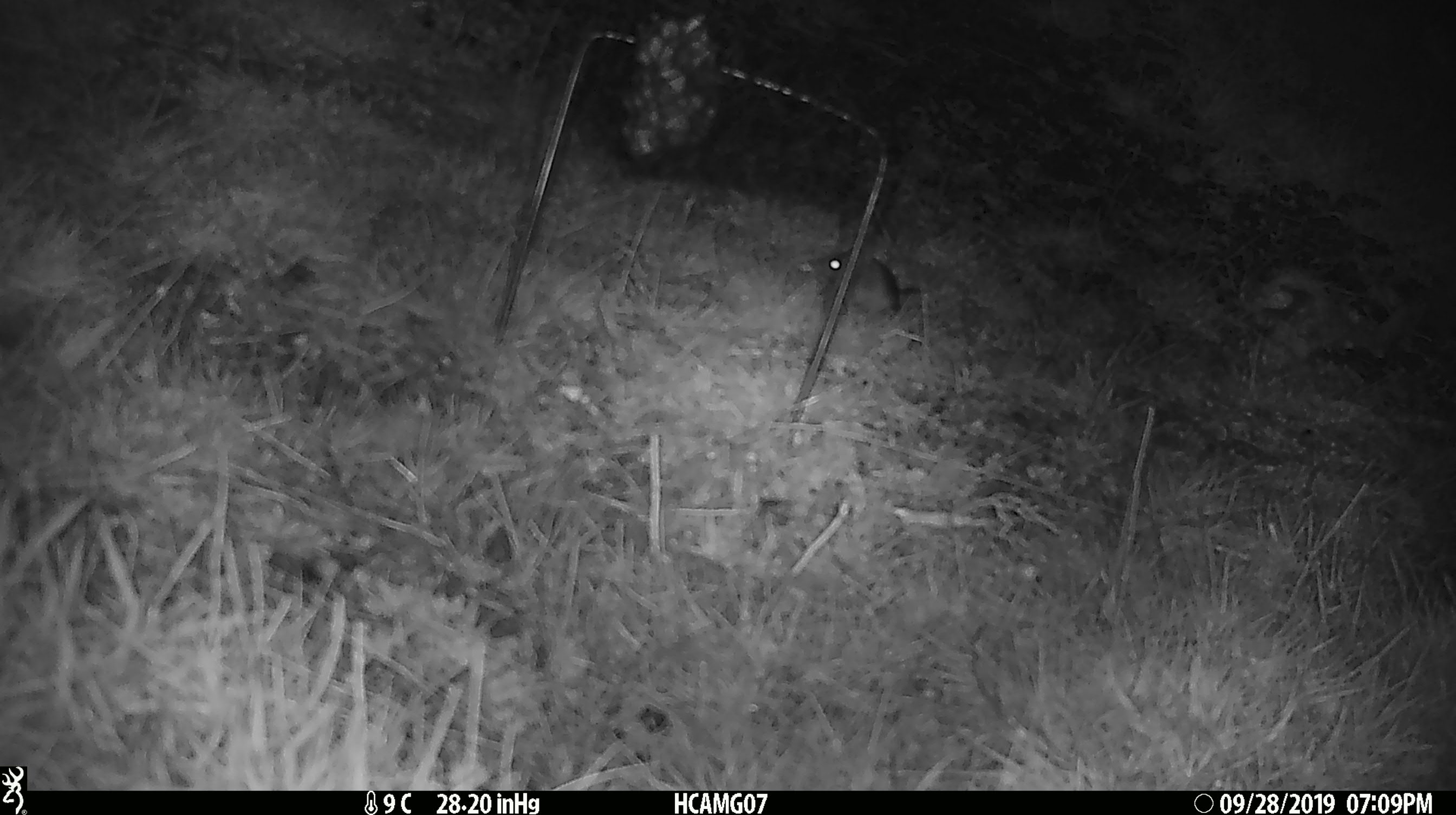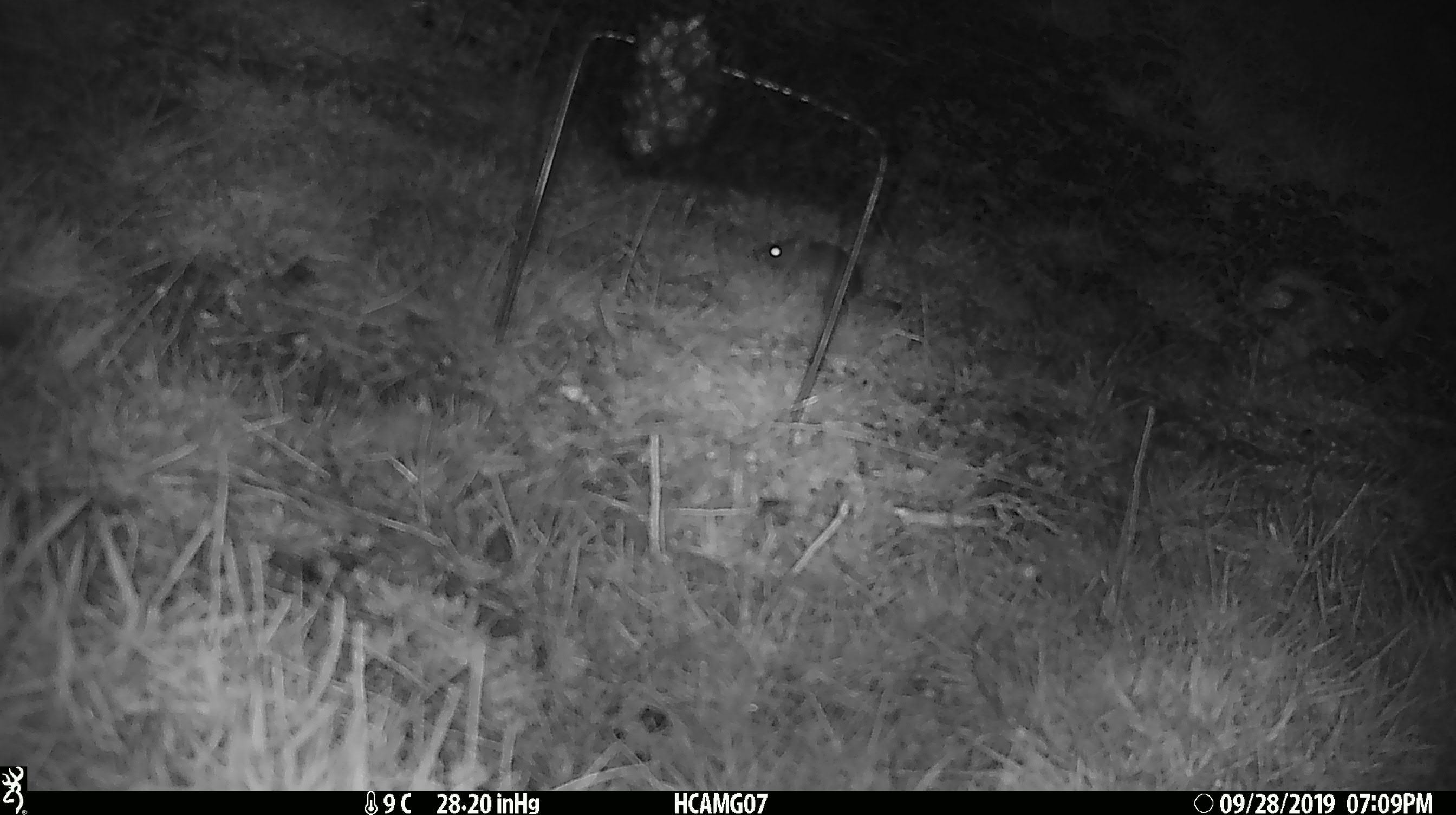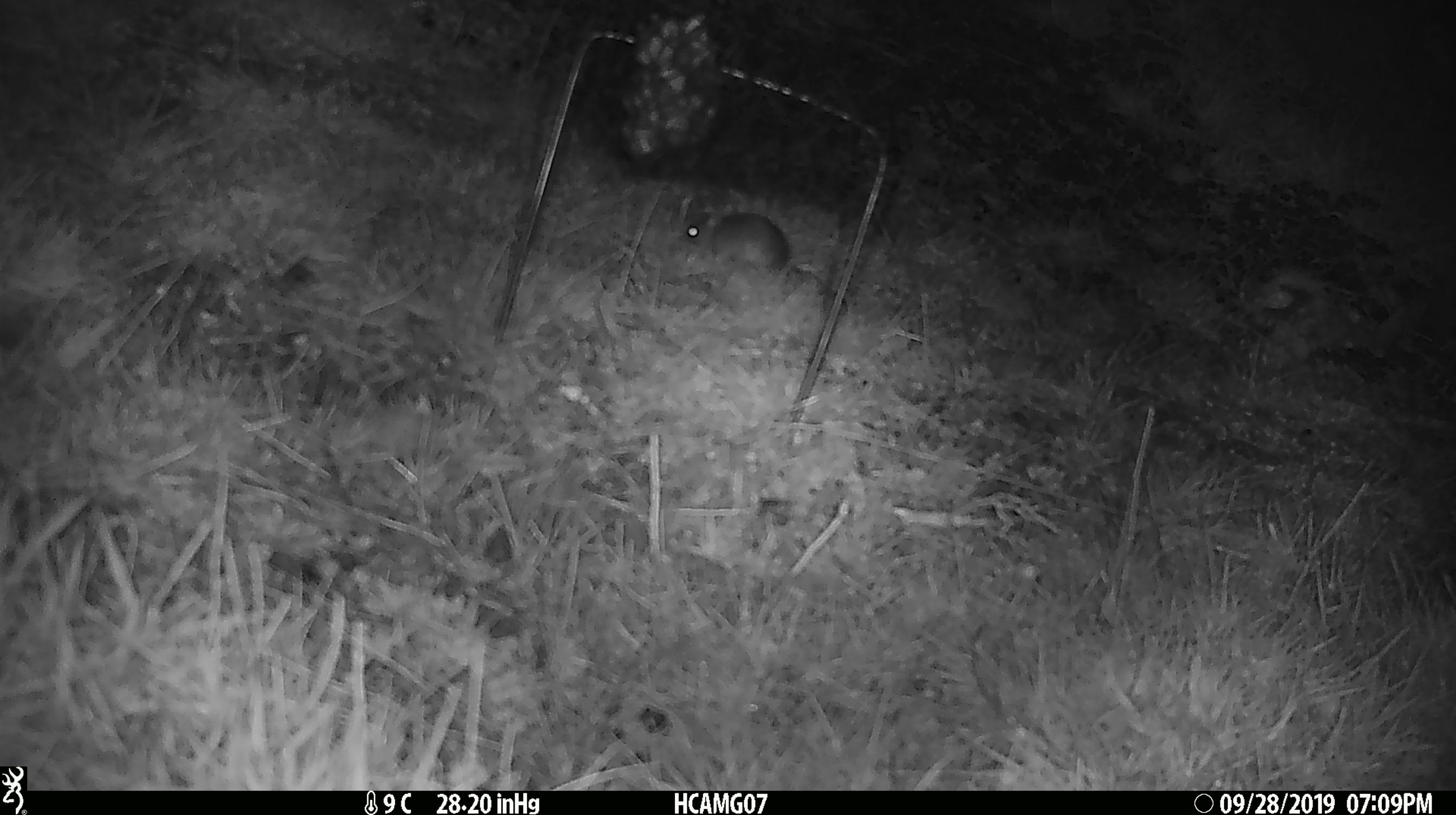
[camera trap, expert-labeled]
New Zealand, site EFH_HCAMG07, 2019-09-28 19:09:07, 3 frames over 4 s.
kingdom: Animalia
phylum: Chordata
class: Mammalia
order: Rodentia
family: Muridae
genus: Mus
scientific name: Mus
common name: mouse